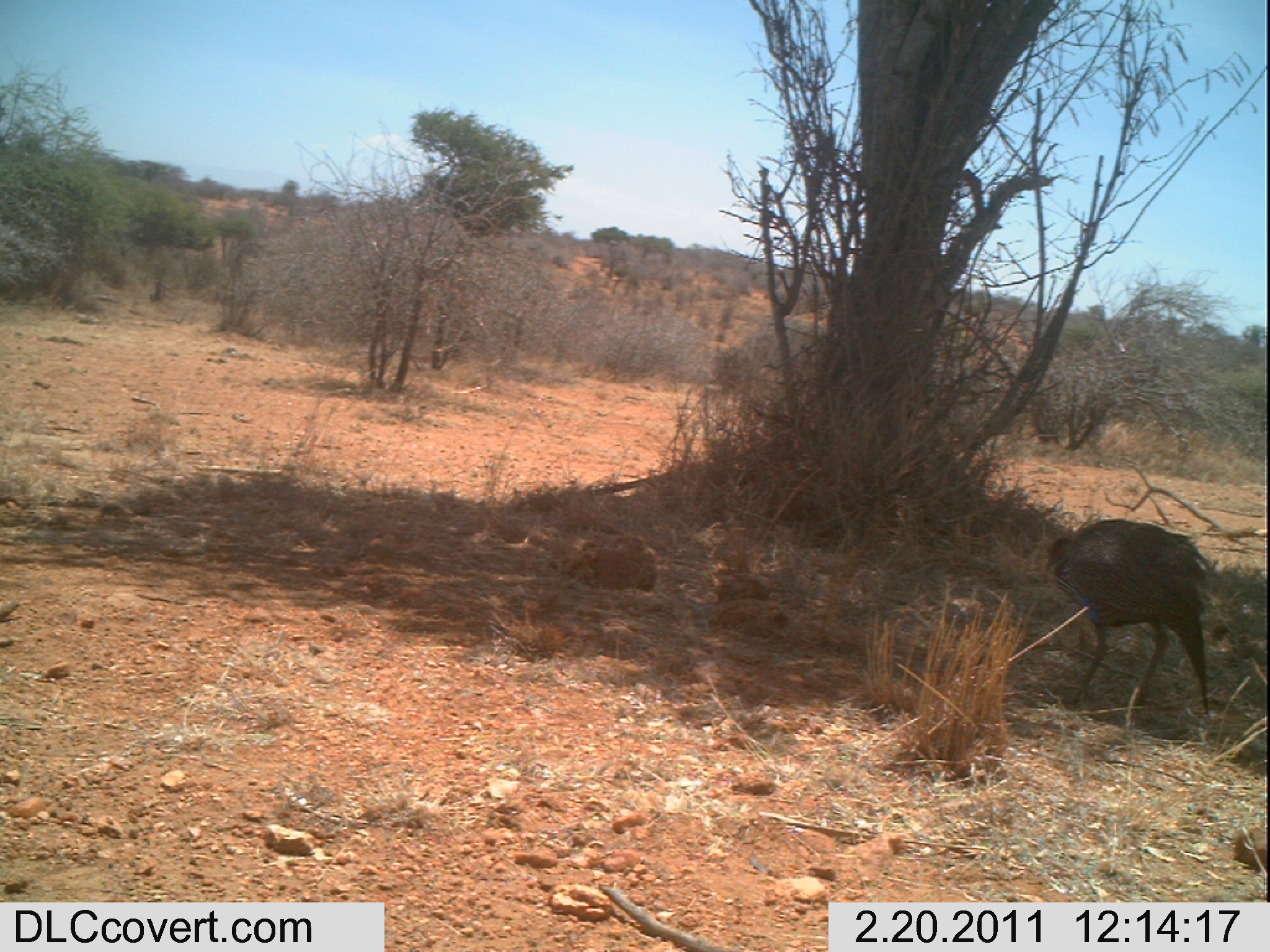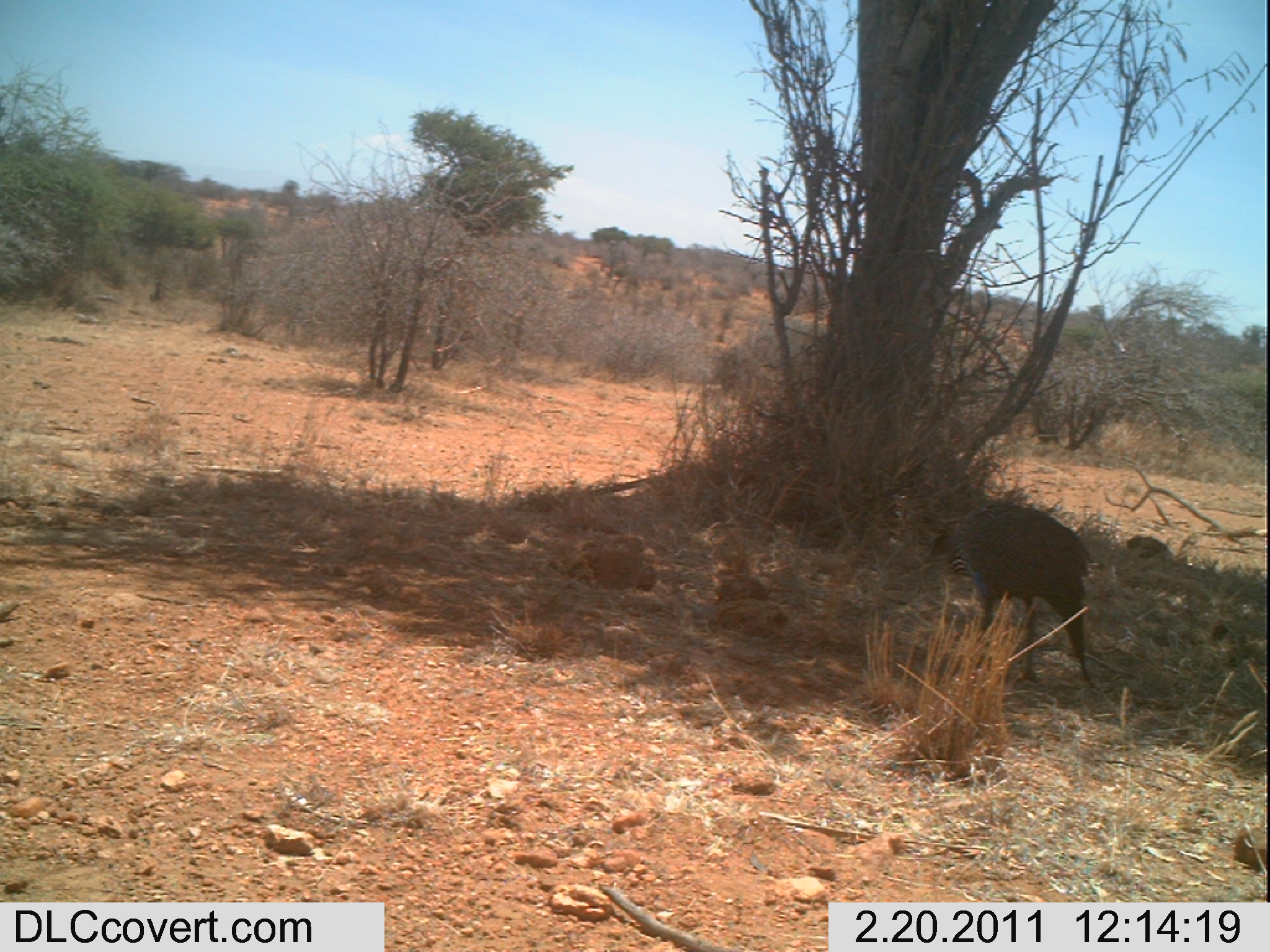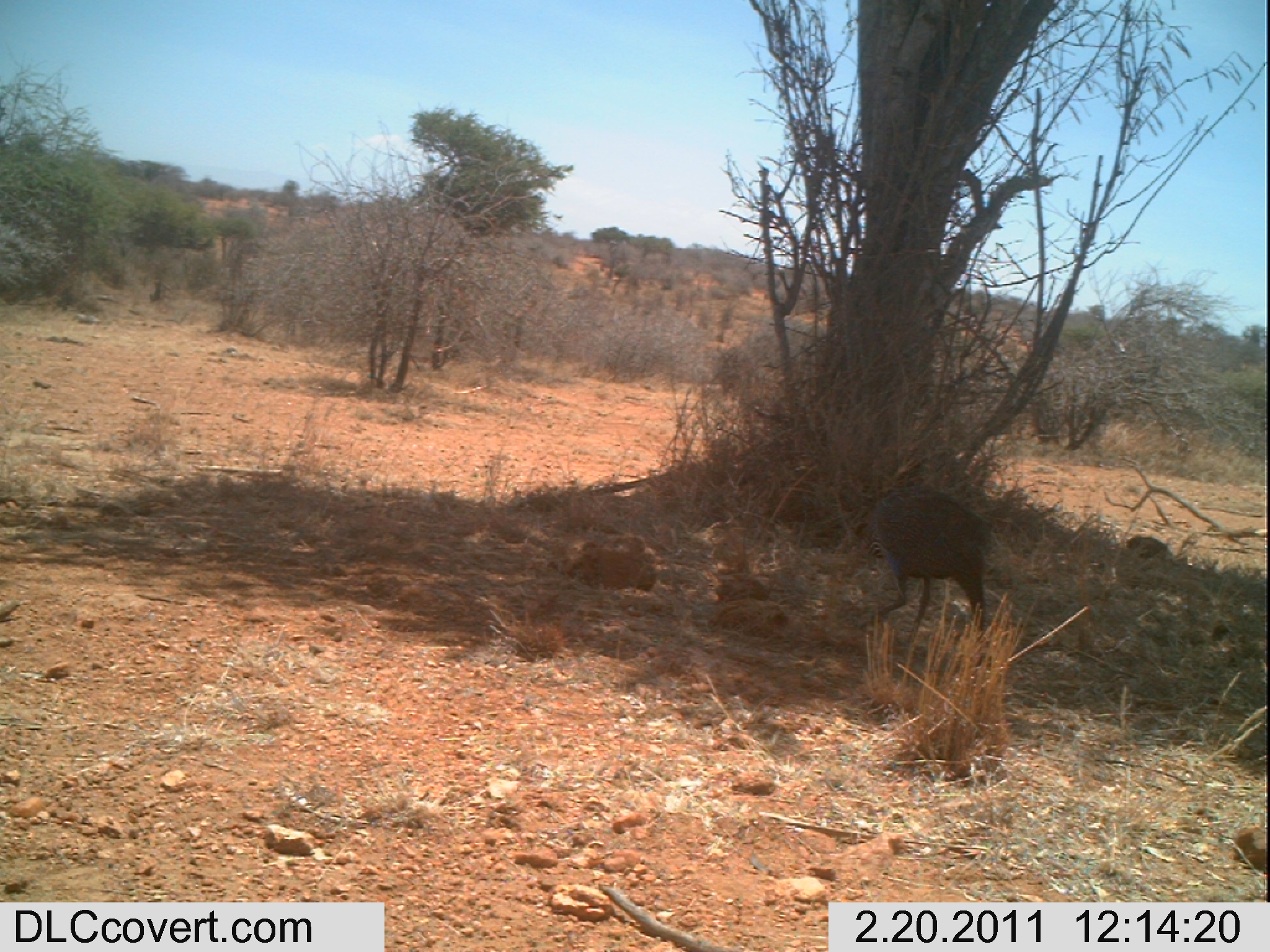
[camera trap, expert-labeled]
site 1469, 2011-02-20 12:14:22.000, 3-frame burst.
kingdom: Animalia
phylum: Chordata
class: Aves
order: Galliformes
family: Numididae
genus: Acryllium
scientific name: Acryllium vulturinum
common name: vulturine guineafowl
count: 1